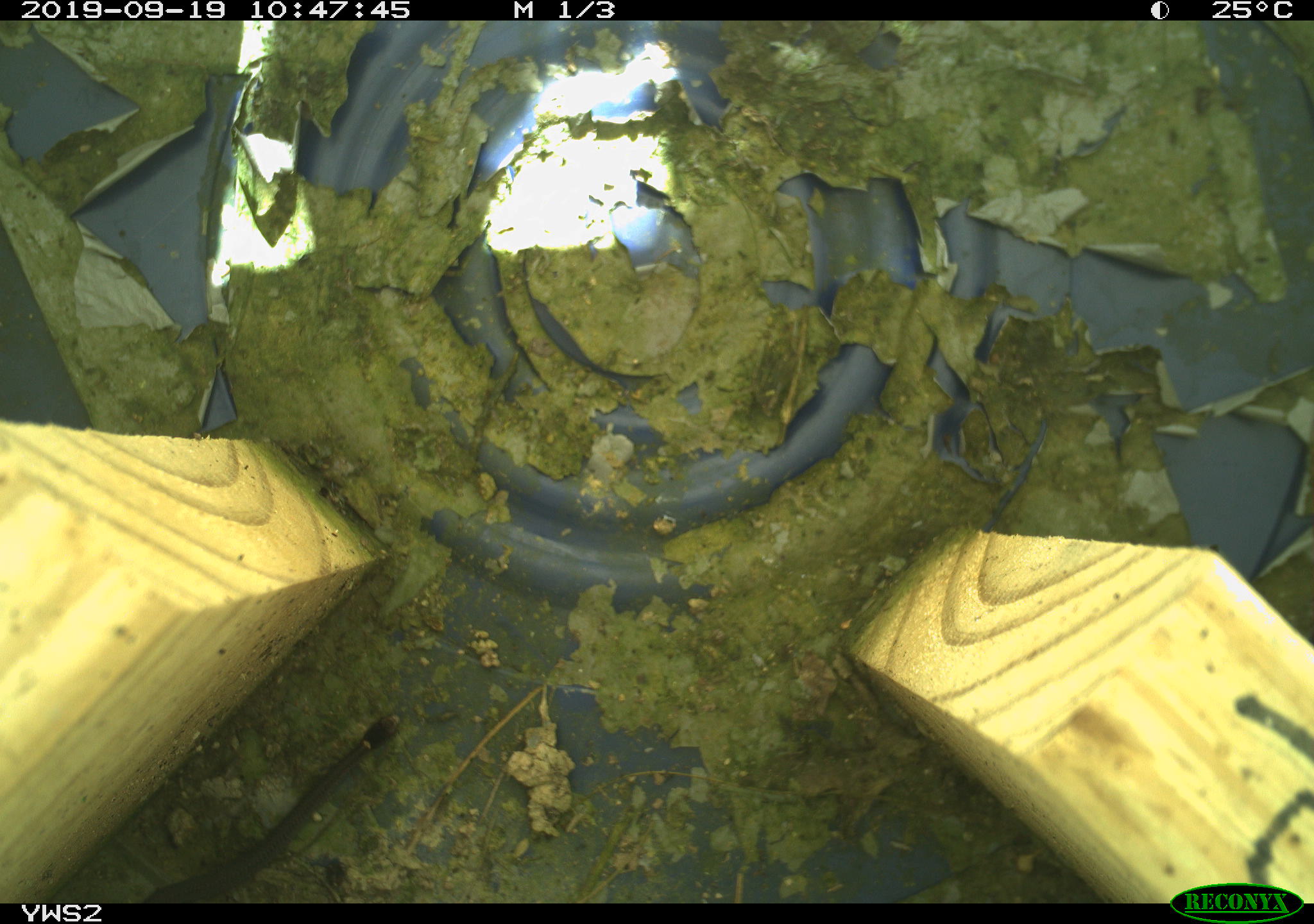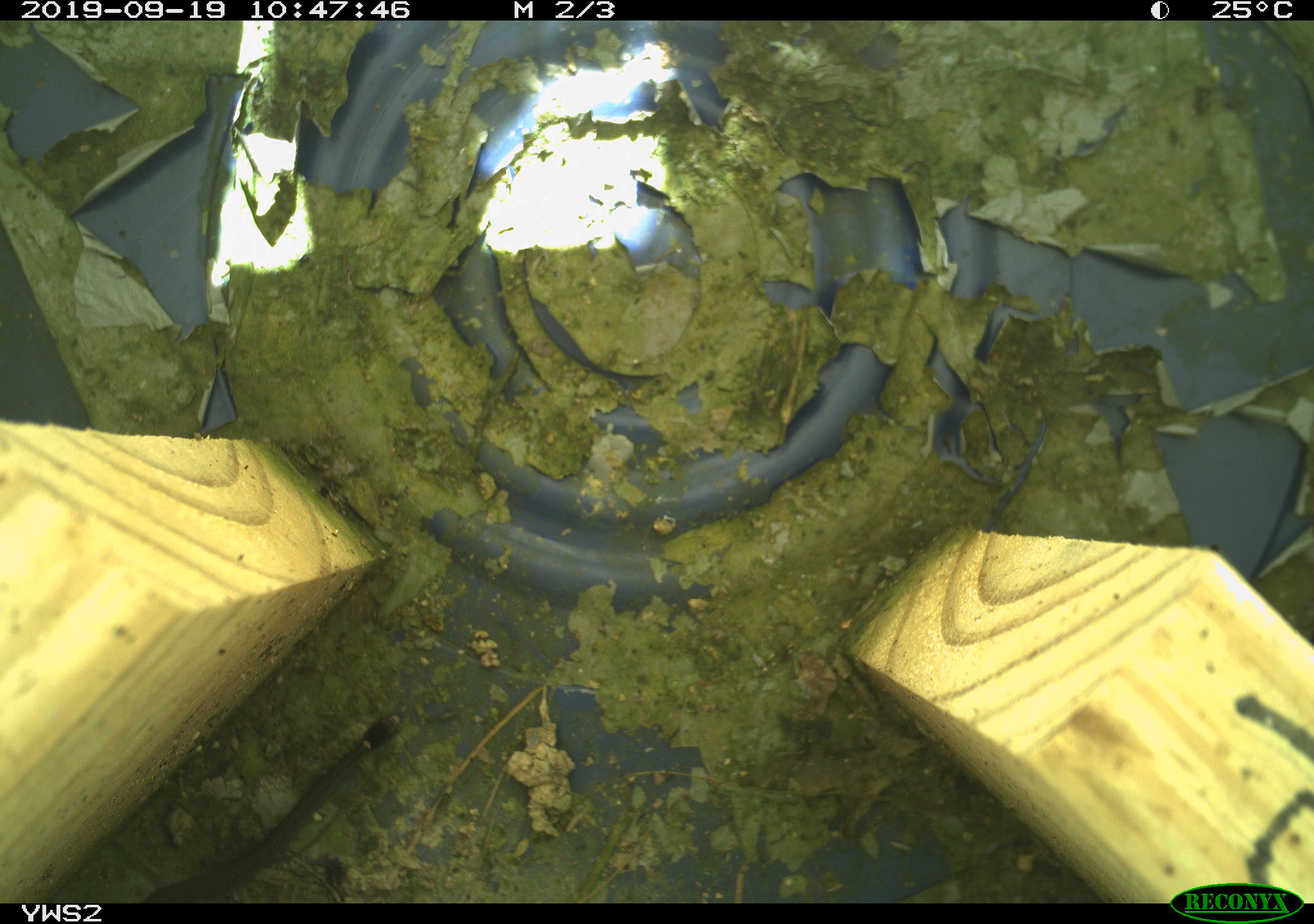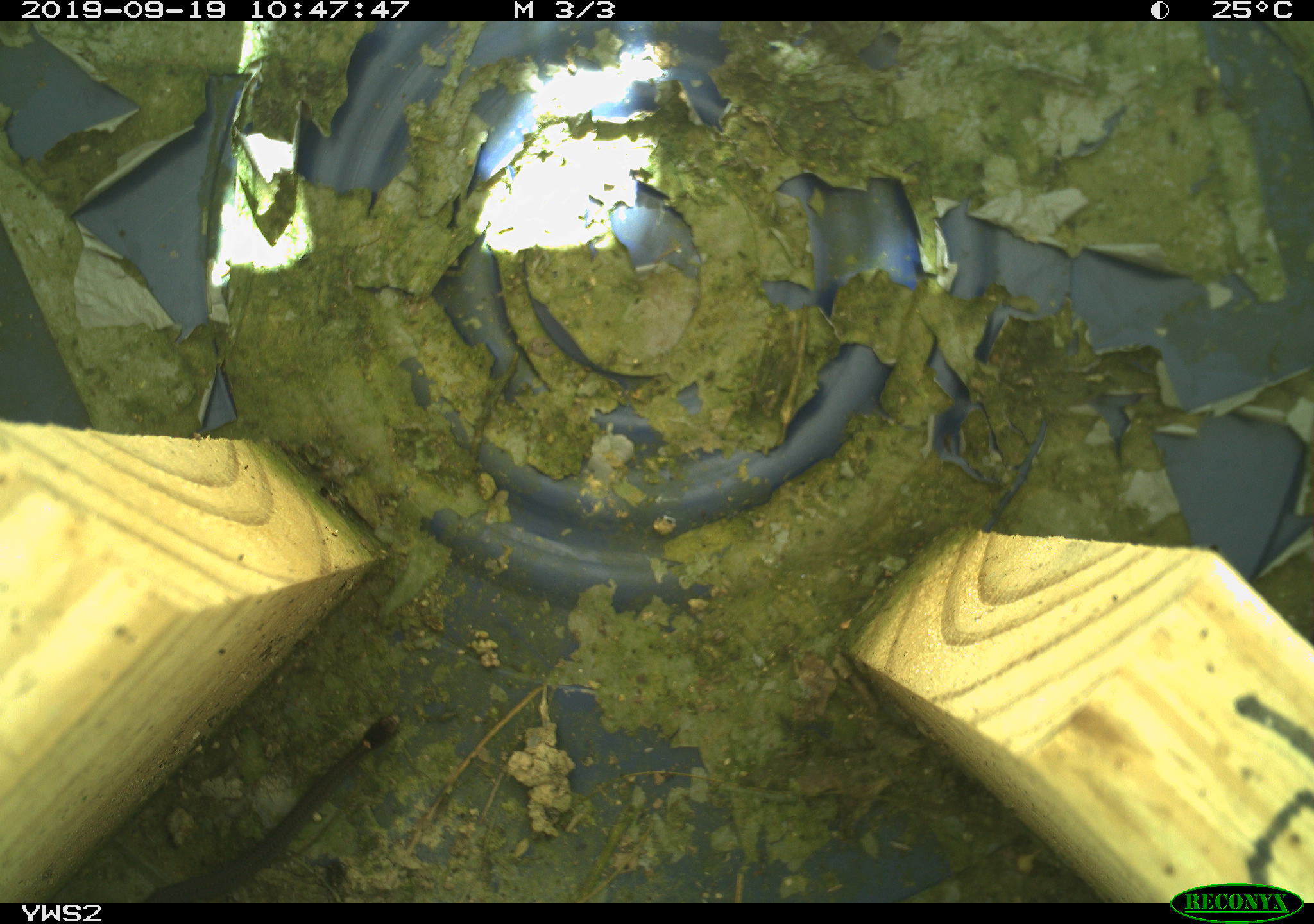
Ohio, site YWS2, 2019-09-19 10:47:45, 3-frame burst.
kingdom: Animalia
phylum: Chordata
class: Reptilia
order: Squamata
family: Colubridae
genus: Storeria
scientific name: Storeria occipitomaculata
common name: red-bellied snake